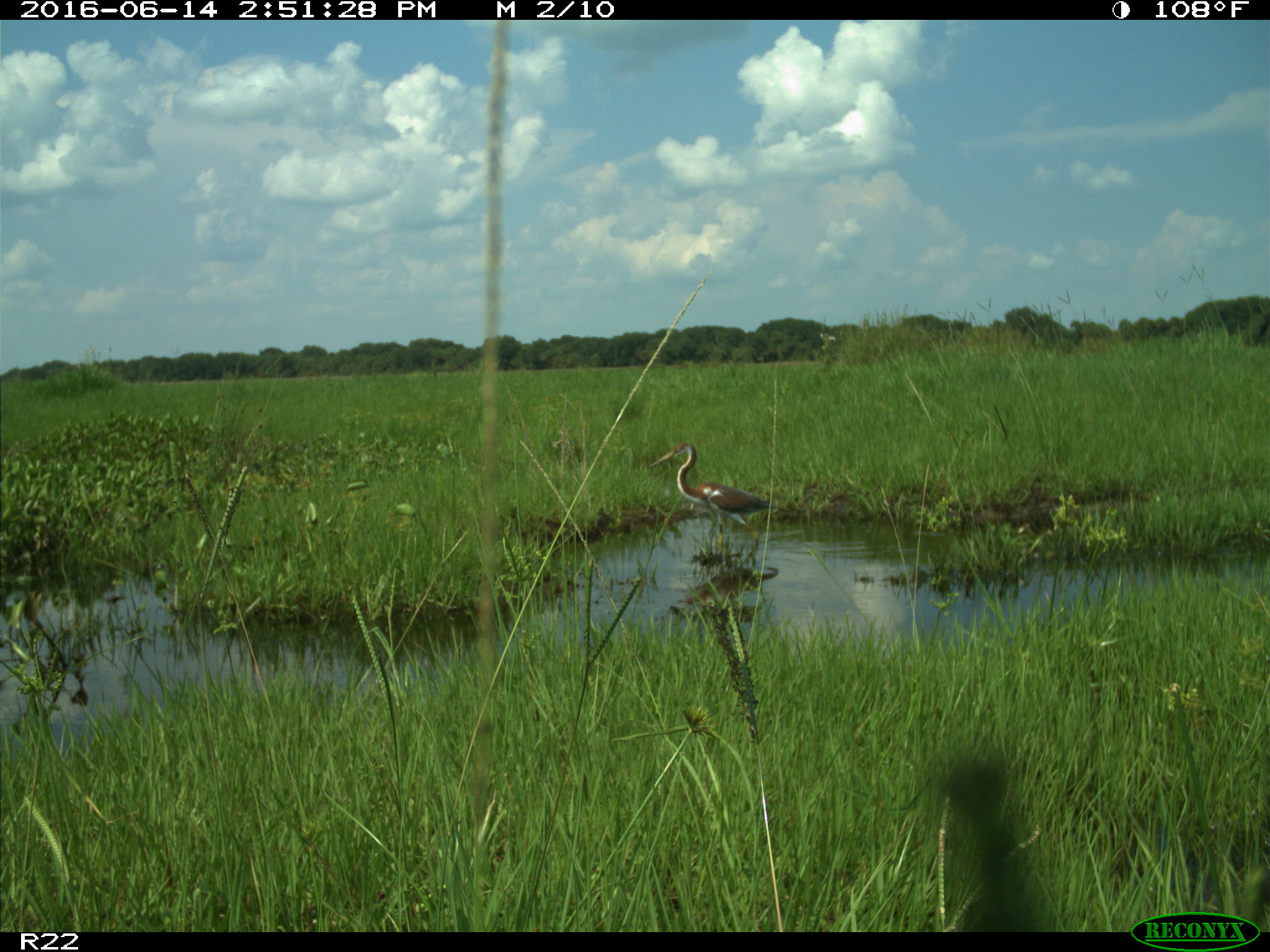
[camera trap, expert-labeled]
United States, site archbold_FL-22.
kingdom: Animalia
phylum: Chordata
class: Aves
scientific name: Aves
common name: birds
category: unidentified bird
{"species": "unidentified bird (birds) (Aves)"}